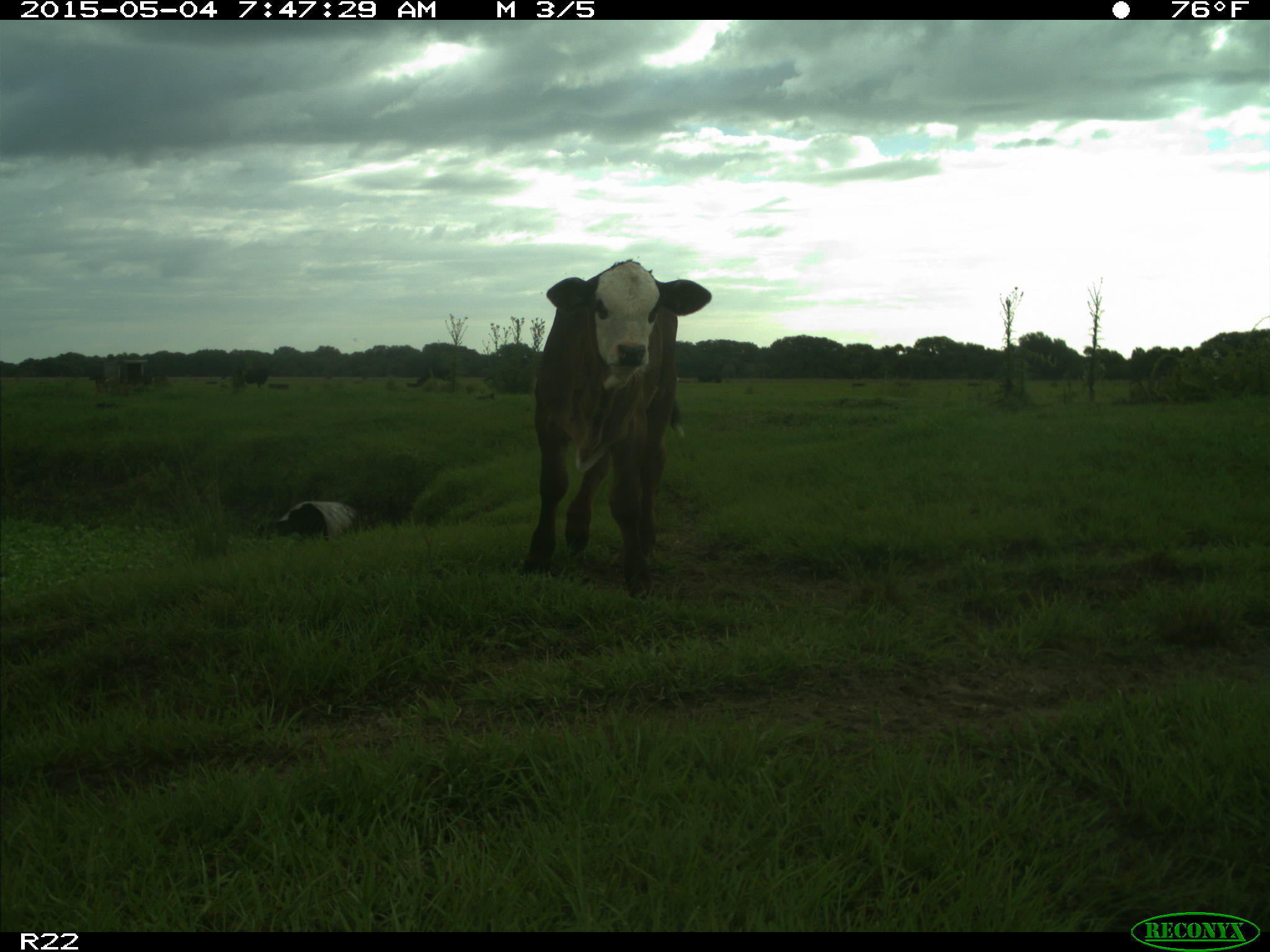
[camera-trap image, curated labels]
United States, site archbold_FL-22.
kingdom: Animalia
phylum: Chordata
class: Mammalia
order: Artiodactyla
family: Bovidae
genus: Bos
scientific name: Bos taurus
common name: domestic cow